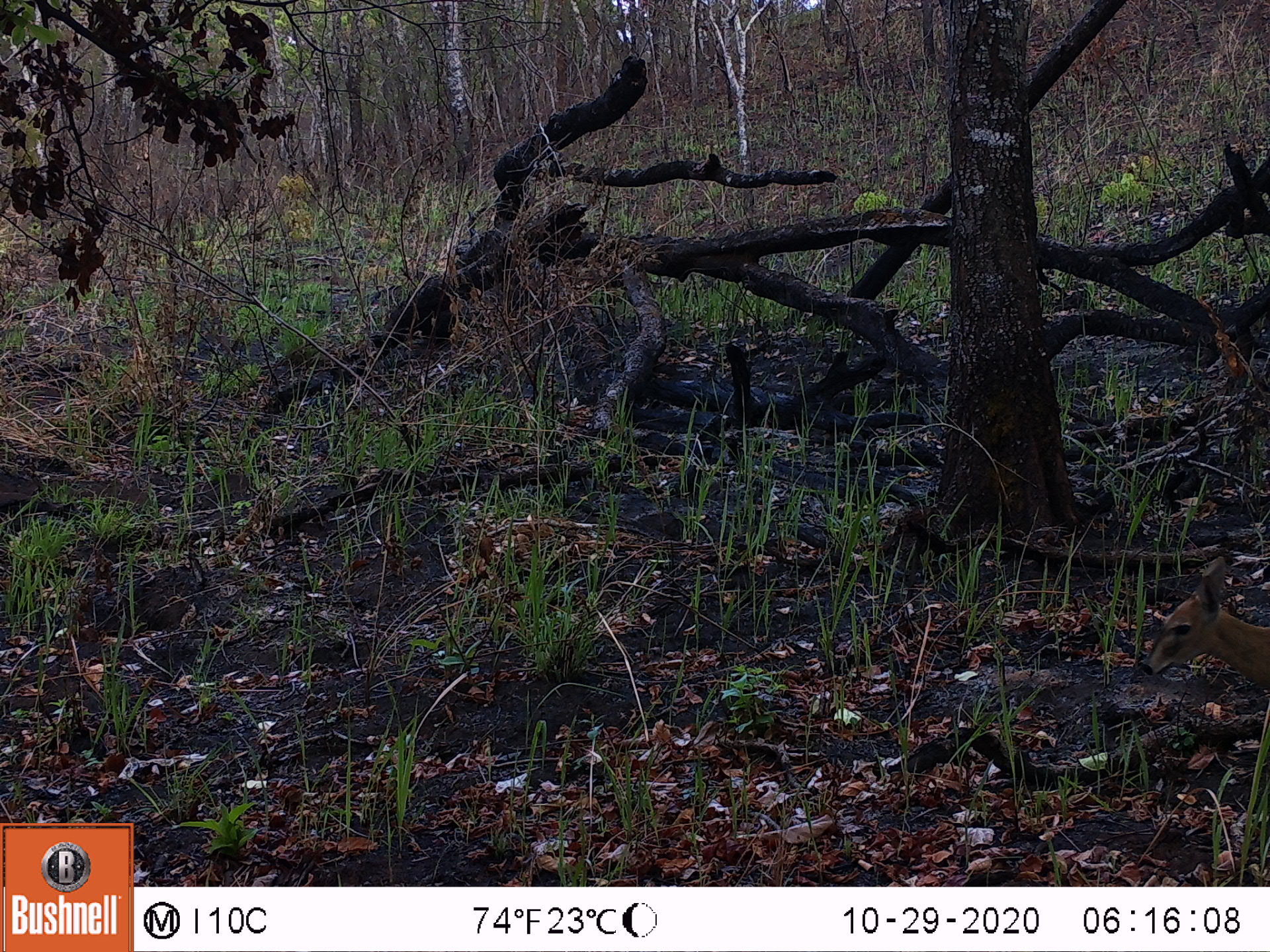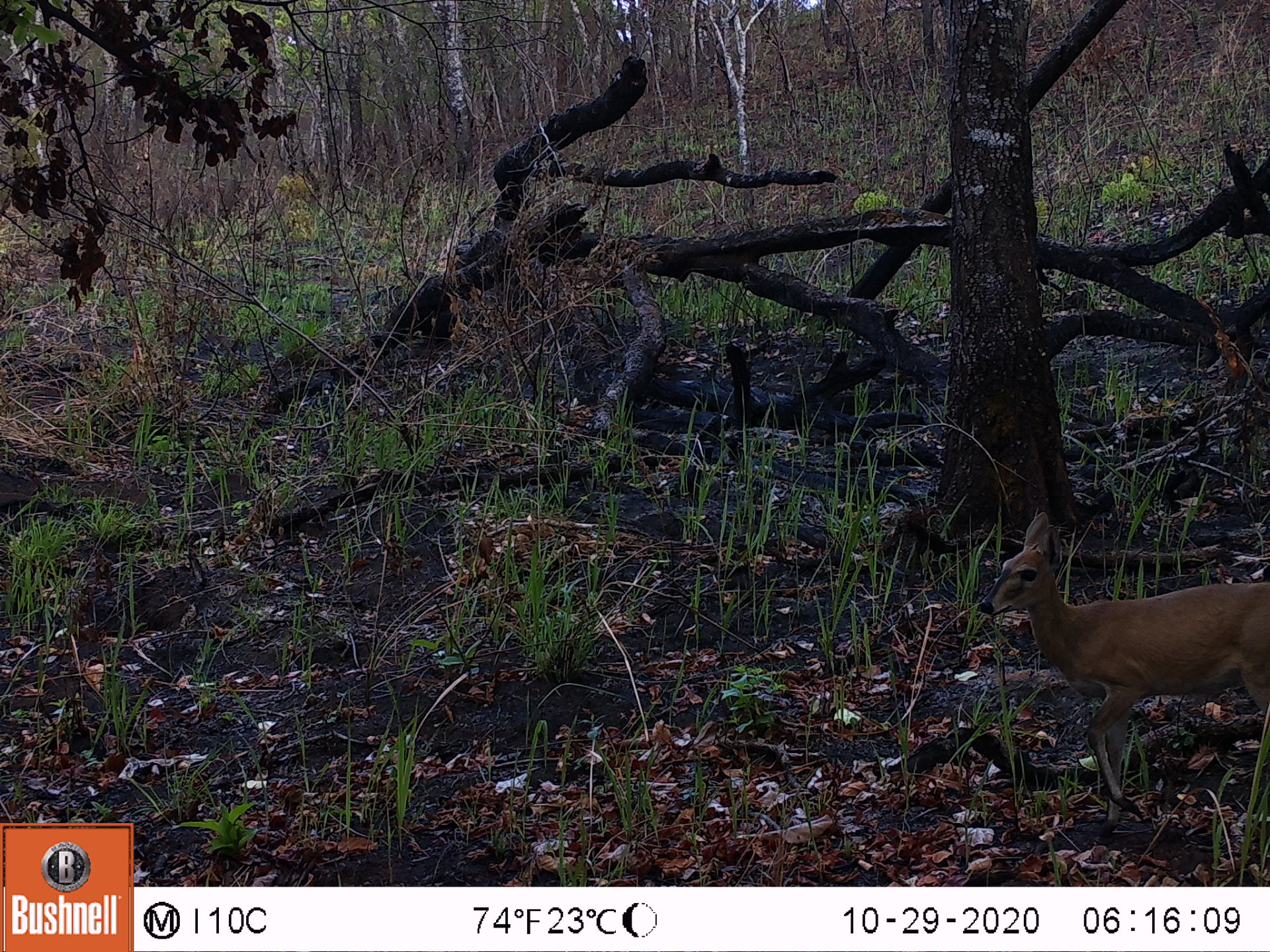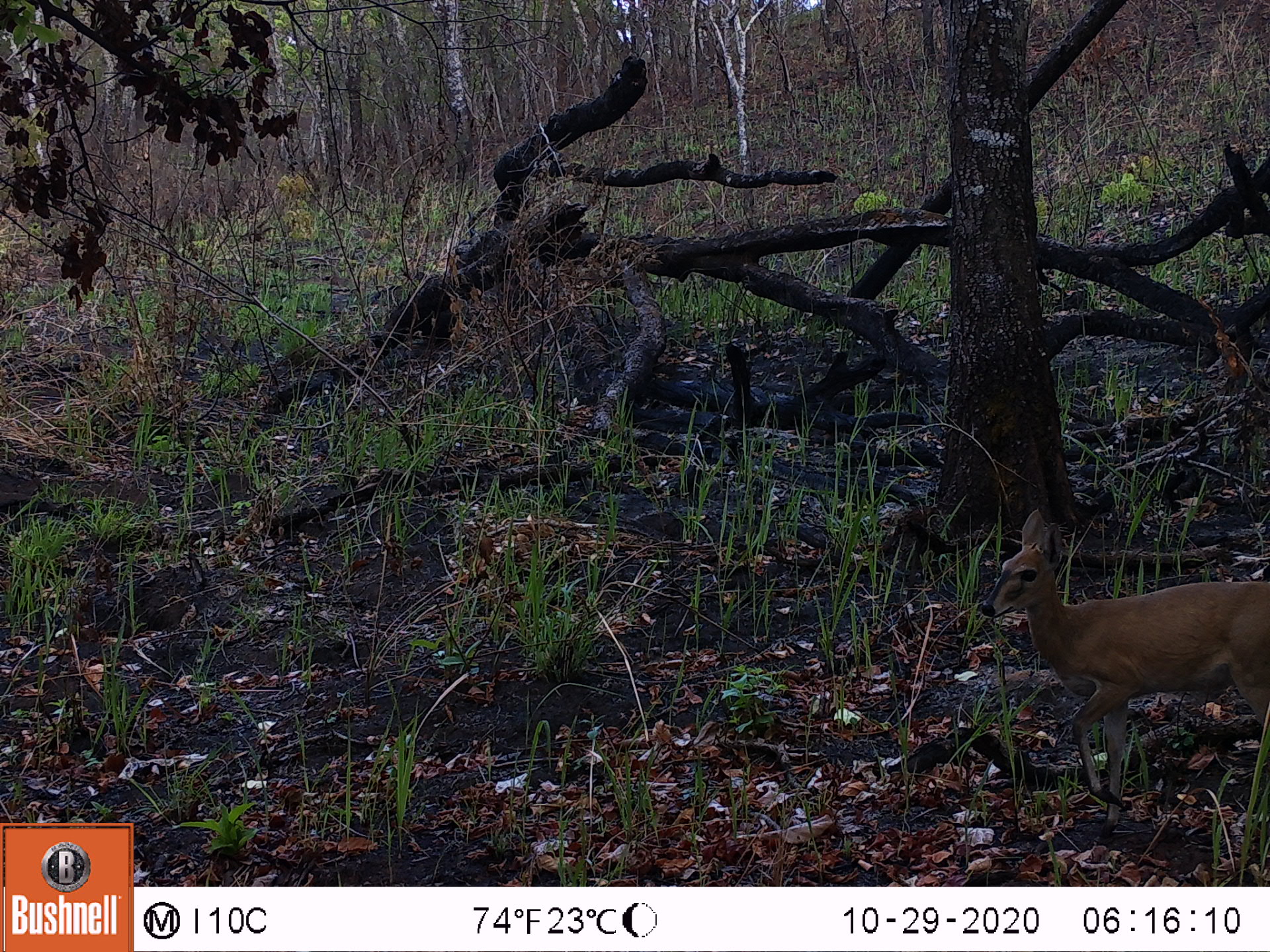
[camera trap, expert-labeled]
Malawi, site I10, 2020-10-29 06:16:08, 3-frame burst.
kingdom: Animalia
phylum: Chordata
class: Mammalia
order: Artiodactyla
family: Bovidae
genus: Sylvicapra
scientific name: Sylvicapra grimmia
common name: common duiker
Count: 1.